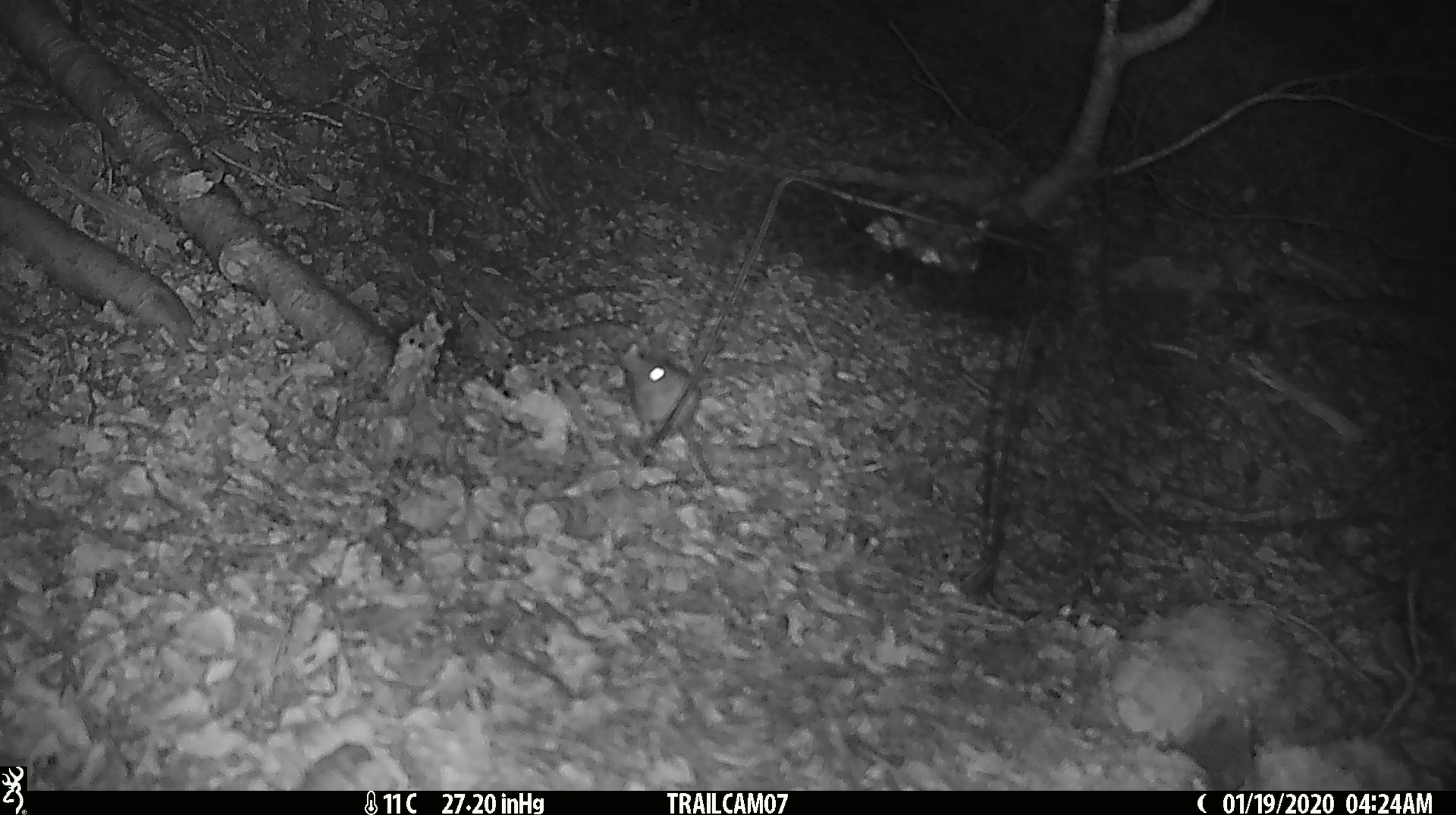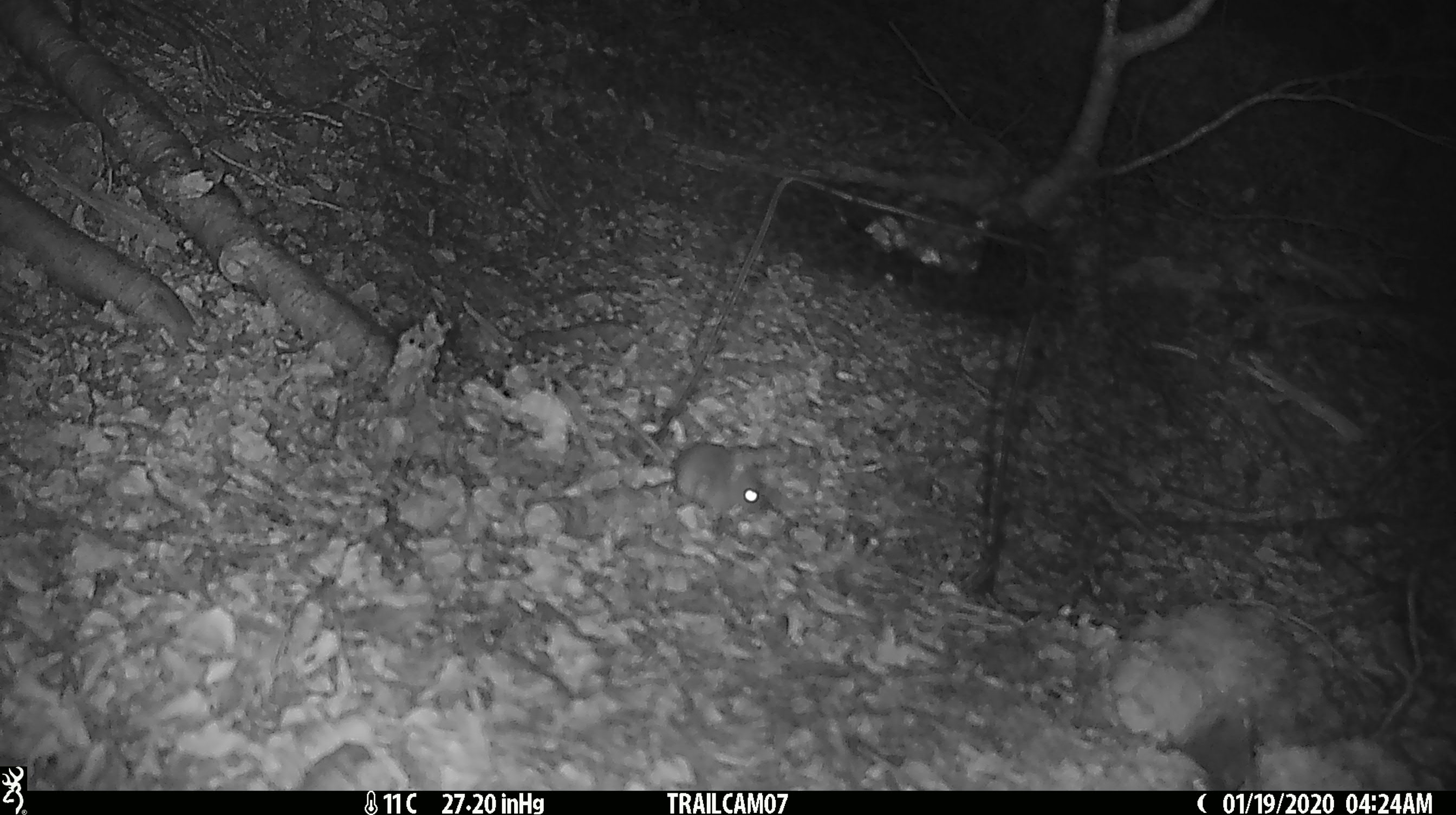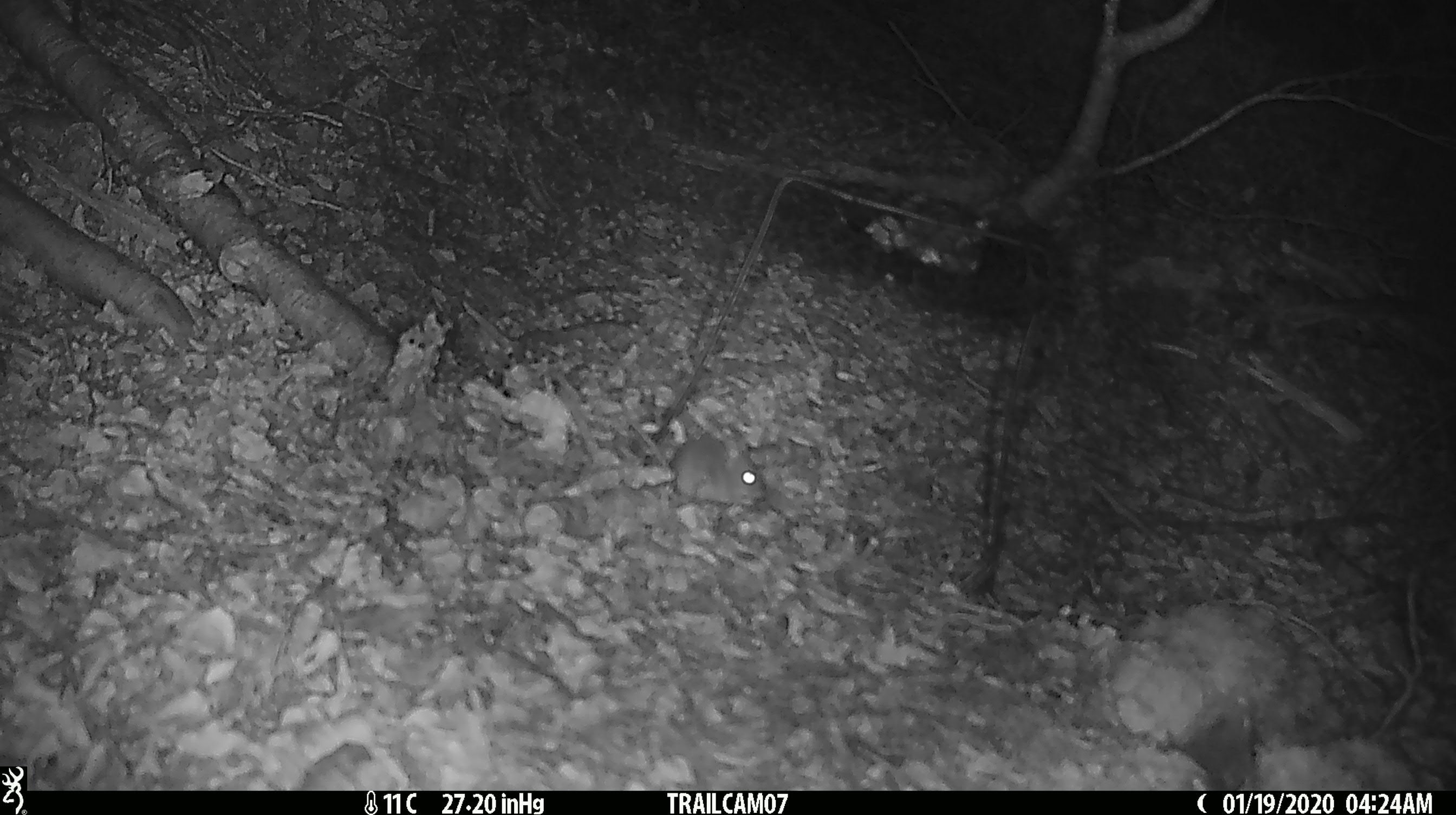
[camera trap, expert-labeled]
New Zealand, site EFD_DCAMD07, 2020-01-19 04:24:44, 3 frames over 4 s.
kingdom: Animalia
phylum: Chordata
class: Mammalia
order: Rodentia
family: Muridae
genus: Mus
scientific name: Mus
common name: mouse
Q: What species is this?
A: Mouse (Mus).